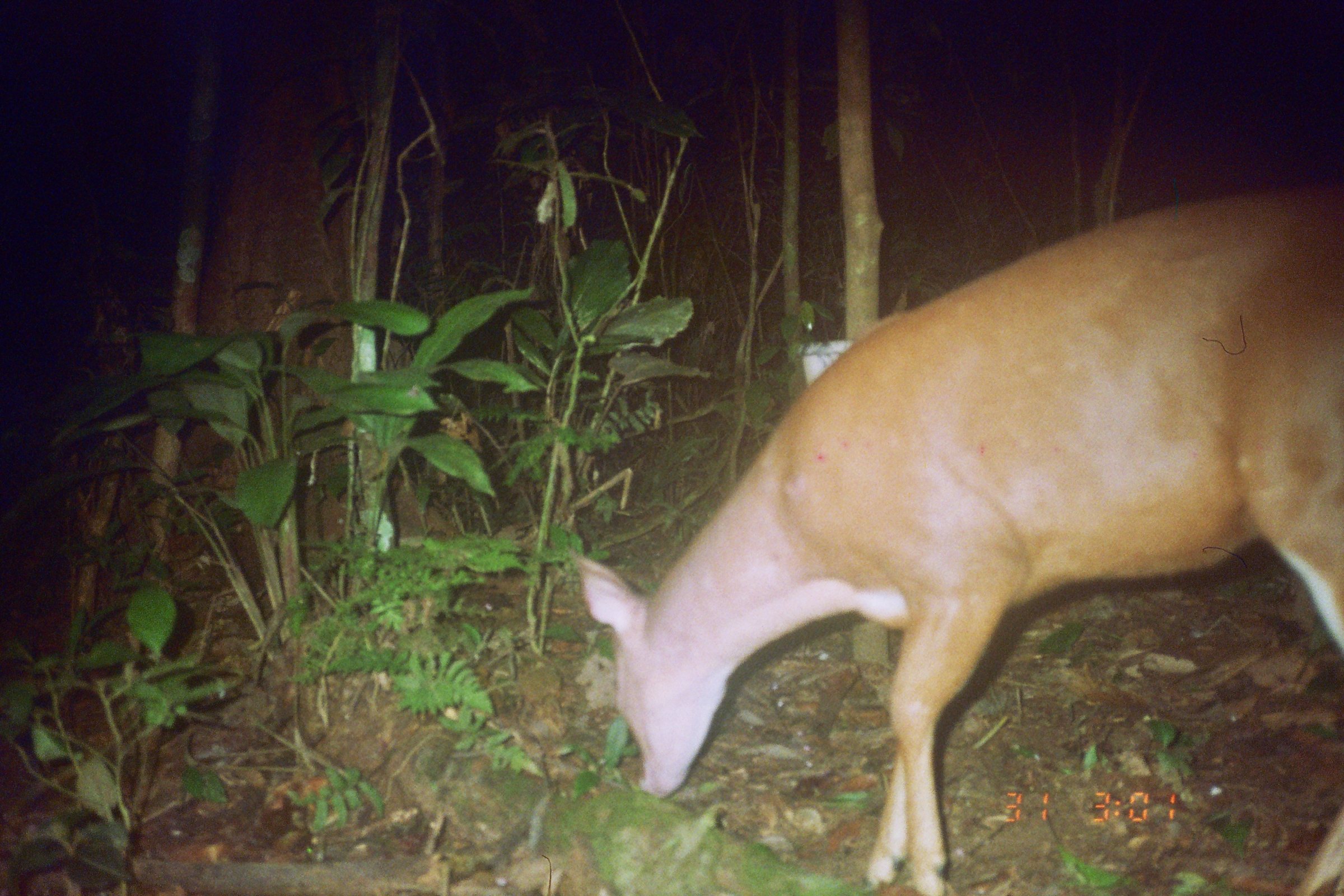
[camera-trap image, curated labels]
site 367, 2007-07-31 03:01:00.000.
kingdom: Animalia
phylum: Chordata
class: Mammalia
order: Artiodactyla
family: Cervidae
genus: Mazama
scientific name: Mazama americana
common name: red brocket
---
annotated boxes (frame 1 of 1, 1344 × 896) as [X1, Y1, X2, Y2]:
mazama americana: [563, 164, 1344, 894]